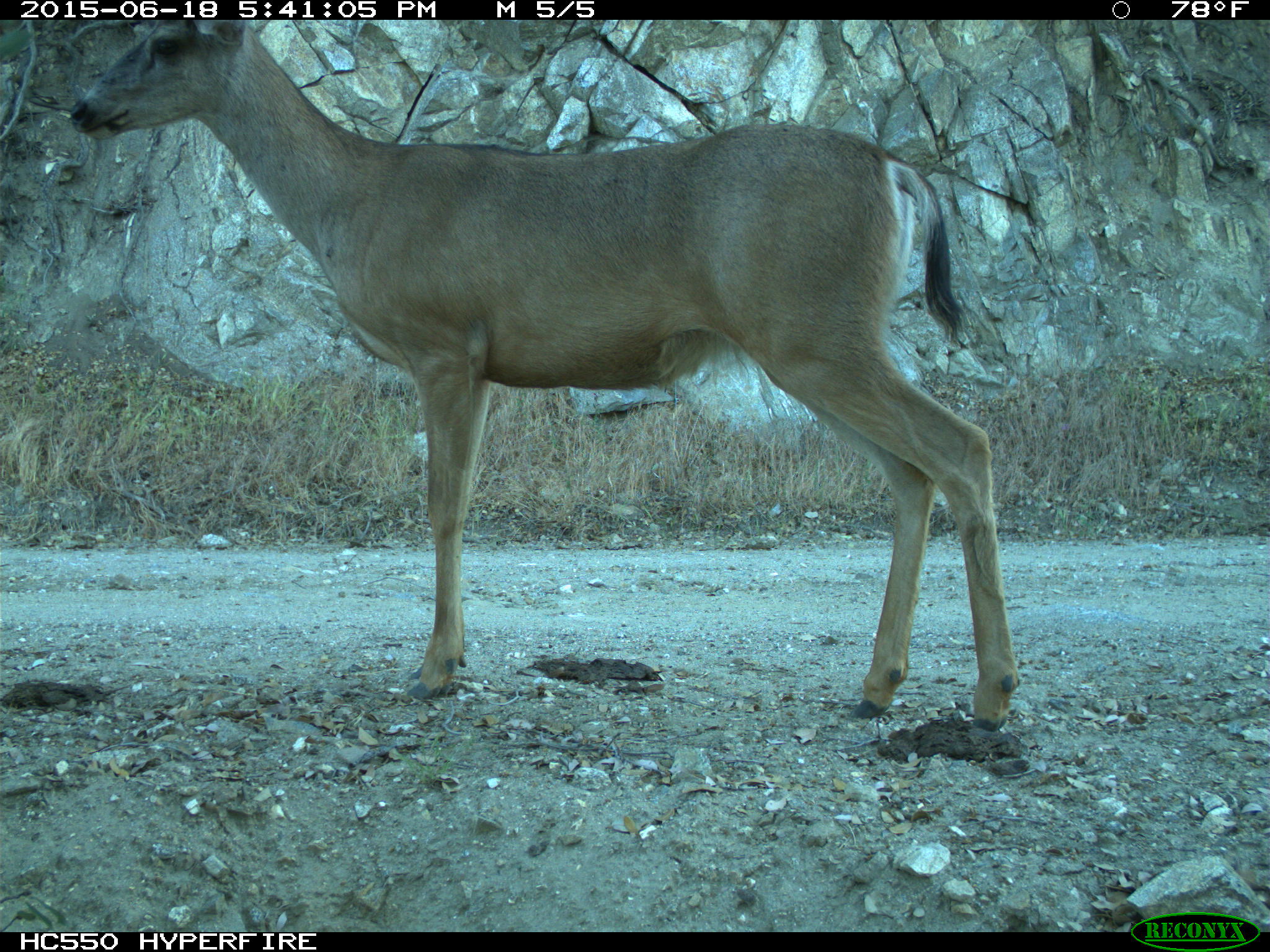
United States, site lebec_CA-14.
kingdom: Animalia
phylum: Chordata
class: Mammalia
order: Artiodactyla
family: Cervidae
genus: Odocoileus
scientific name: Odocoileus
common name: deer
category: unidentified deer